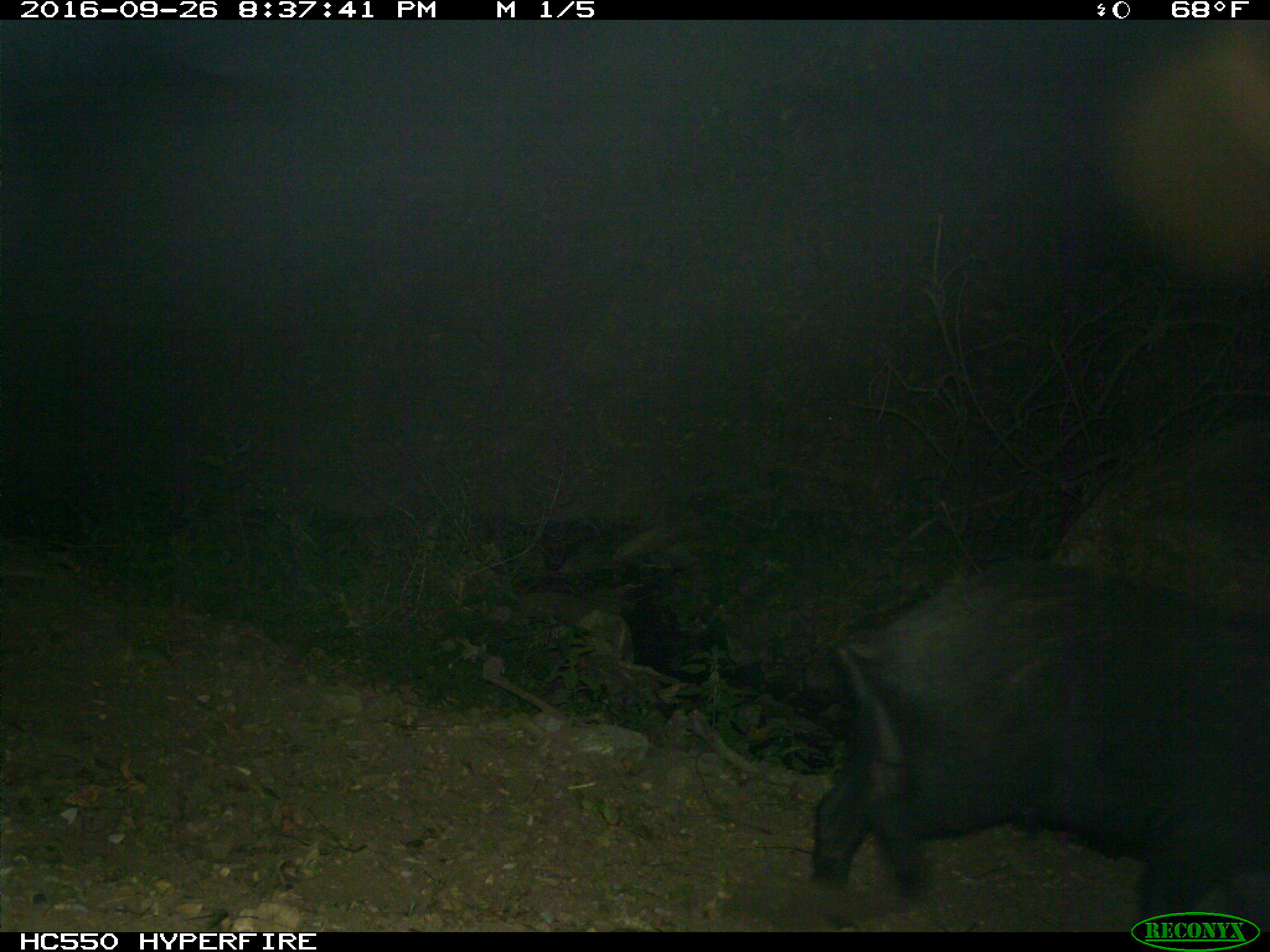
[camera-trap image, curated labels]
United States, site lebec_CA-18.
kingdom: Animalia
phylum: Chordata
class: Mammalia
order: Artiodactyla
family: Suidae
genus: Sus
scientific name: Sus scrofa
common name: wild boar